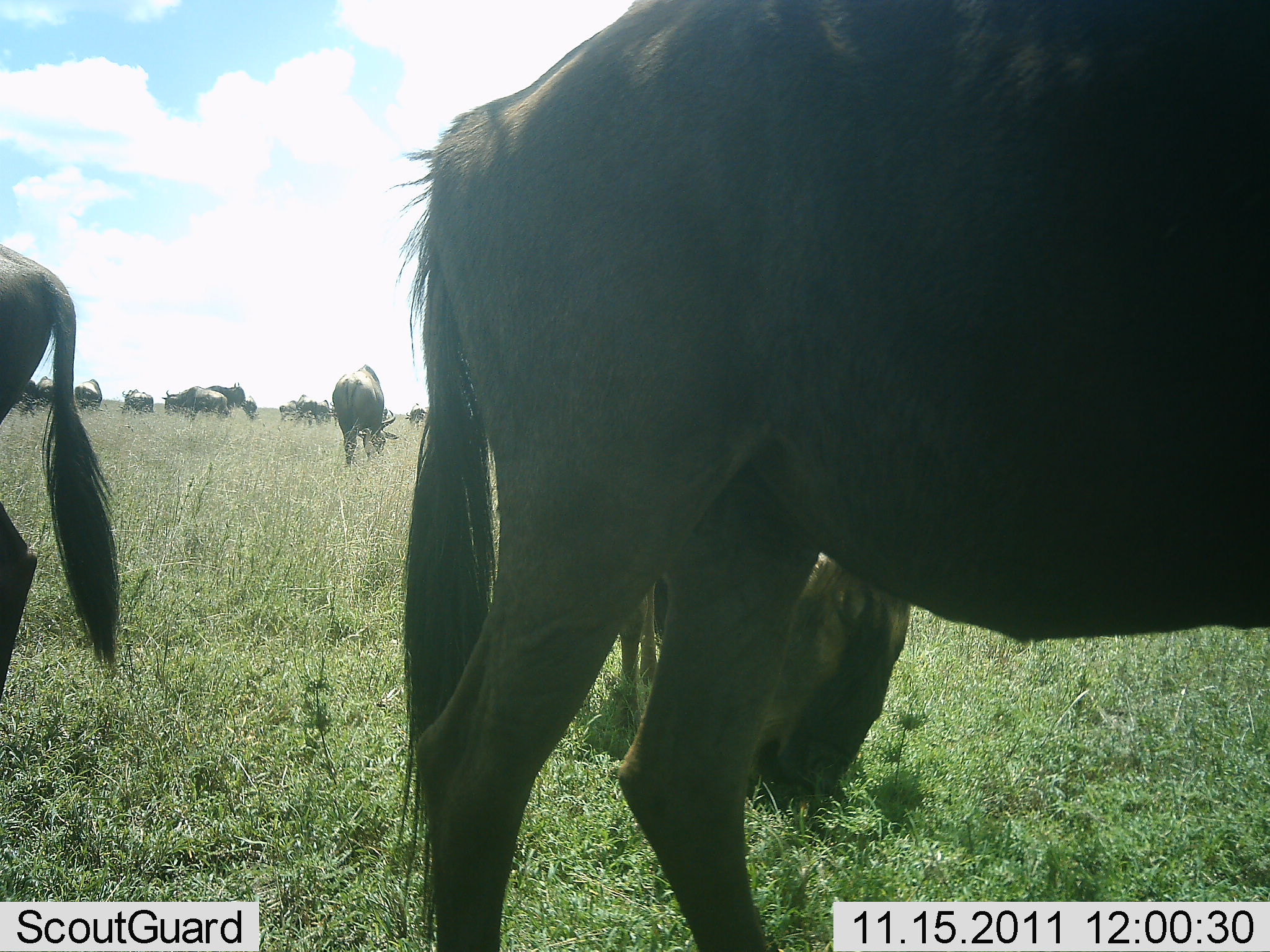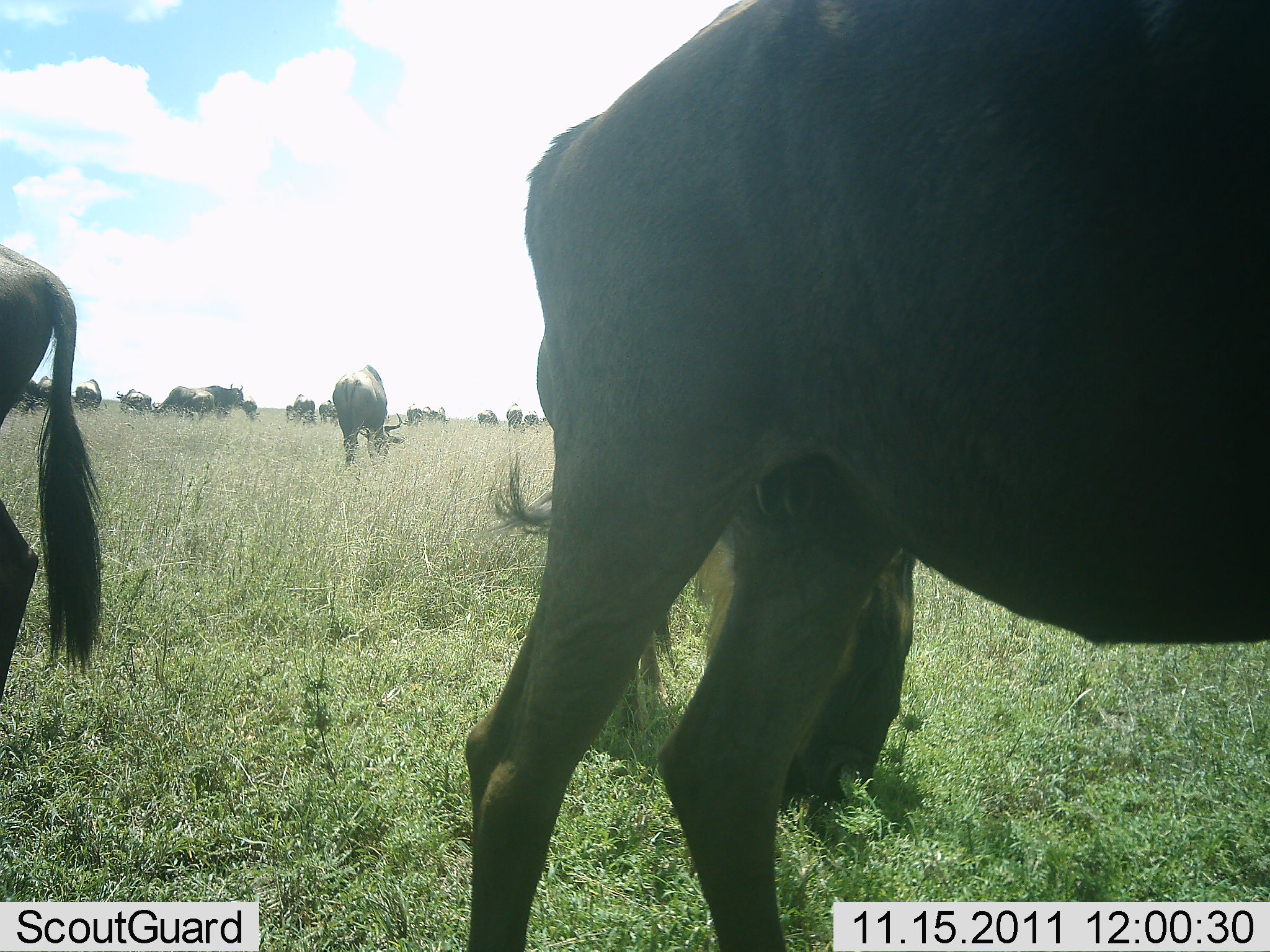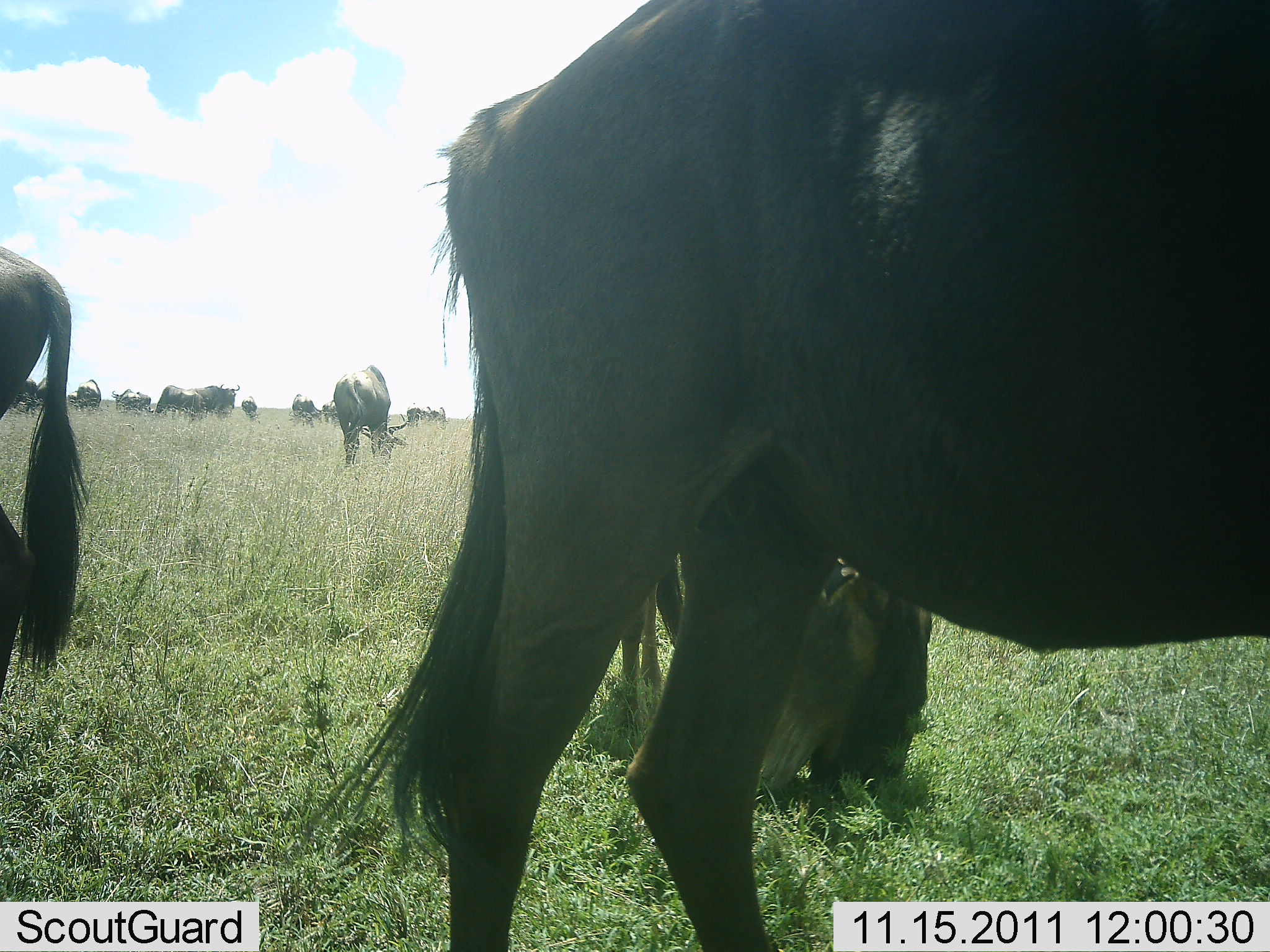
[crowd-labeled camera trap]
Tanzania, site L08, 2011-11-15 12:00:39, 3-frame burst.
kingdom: Animalia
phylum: Chordata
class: Mammalia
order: Artiodactyla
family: Bovidae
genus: Connochaetes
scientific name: Connochaetes taurinus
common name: blue wildebeest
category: wildebeest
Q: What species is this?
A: Wildebeest (blue wildebeest) (Connochaetes taurinus).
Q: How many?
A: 11-50.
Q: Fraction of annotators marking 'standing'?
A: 67%.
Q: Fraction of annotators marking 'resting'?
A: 8%.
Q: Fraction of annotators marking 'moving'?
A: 25%.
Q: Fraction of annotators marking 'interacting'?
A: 0%.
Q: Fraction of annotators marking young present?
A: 0%.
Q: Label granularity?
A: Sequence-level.